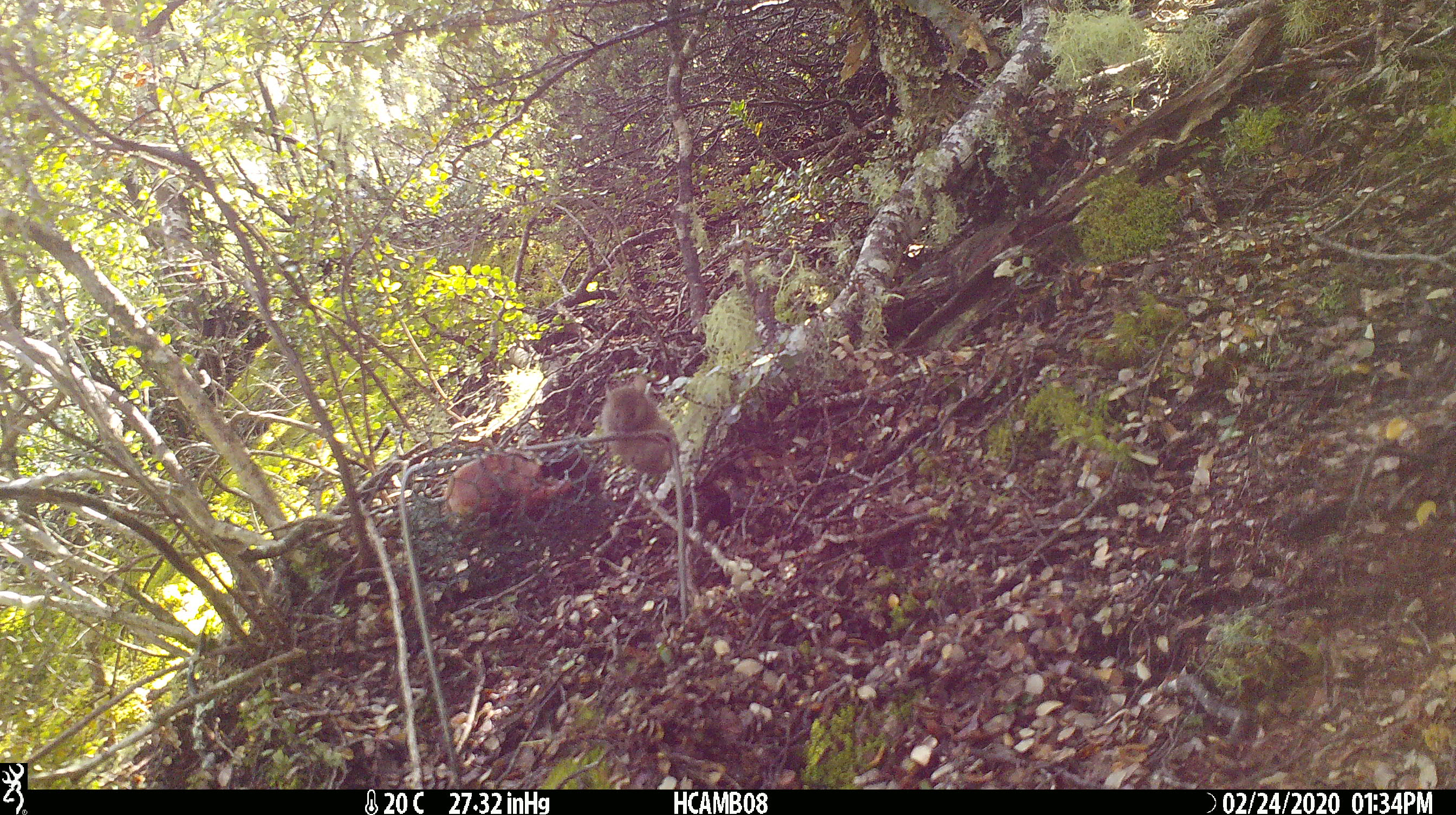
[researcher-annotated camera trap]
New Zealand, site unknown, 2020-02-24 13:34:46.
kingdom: Animalia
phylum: Chordata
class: Mammalia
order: Rodentia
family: Muridae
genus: Mus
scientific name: Mus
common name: mouse